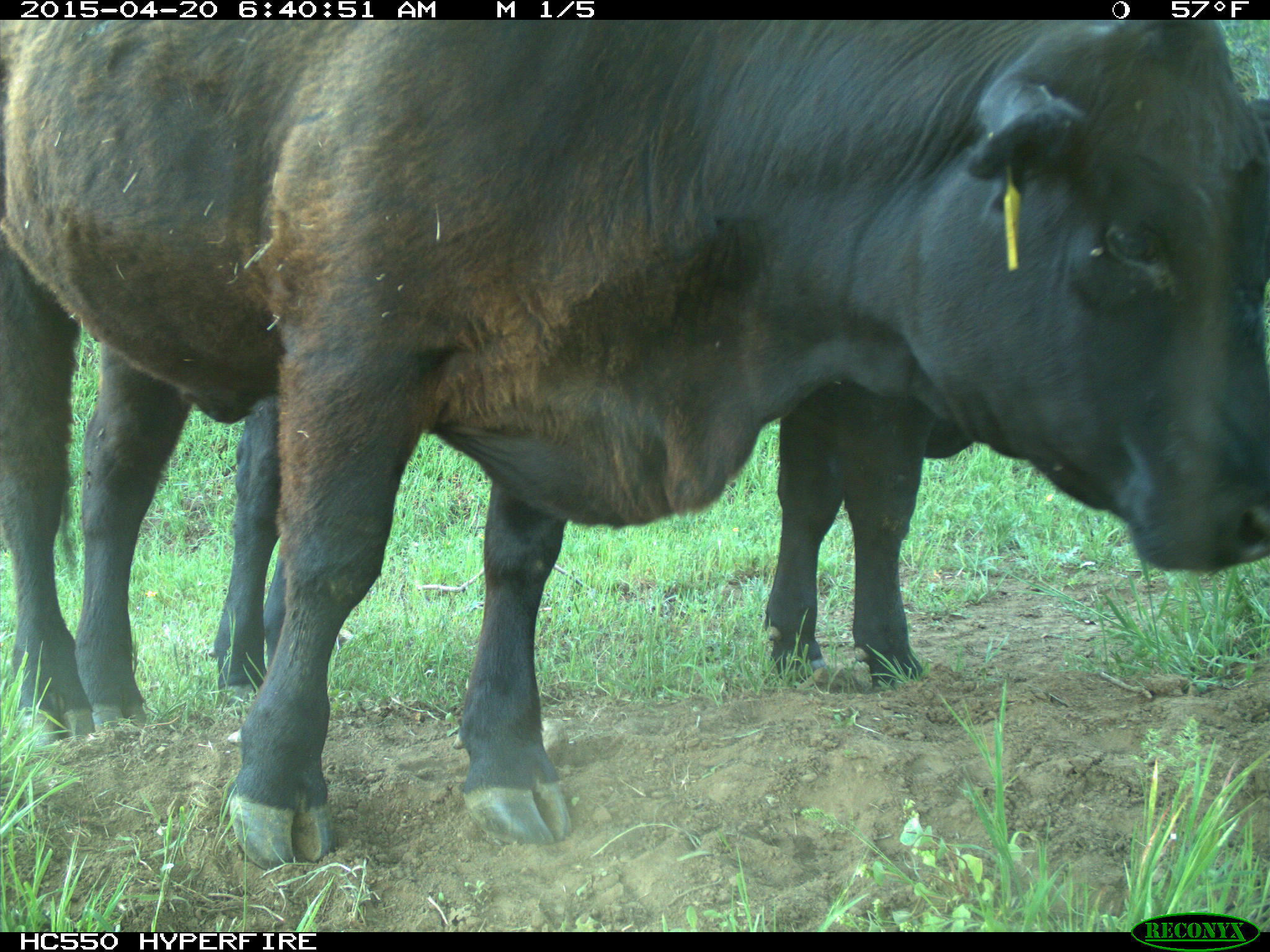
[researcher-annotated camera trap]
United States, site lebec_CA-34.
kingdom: Animalia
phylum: Chordata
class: Mammalia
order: Artiodactyla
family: Bovidae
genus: Bos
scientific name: Bos taurus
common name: domestic cow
Bos taurus (domestic cow).